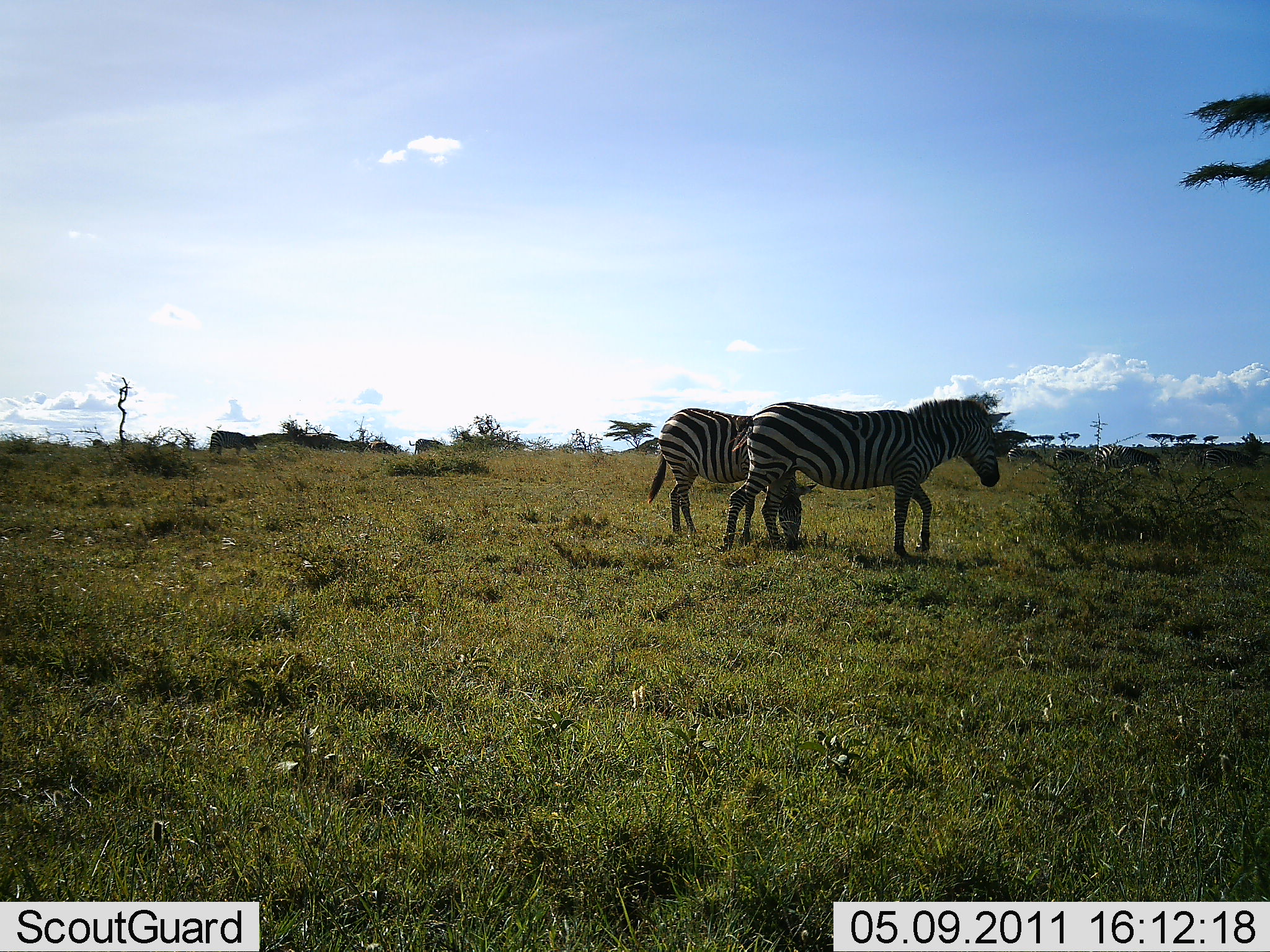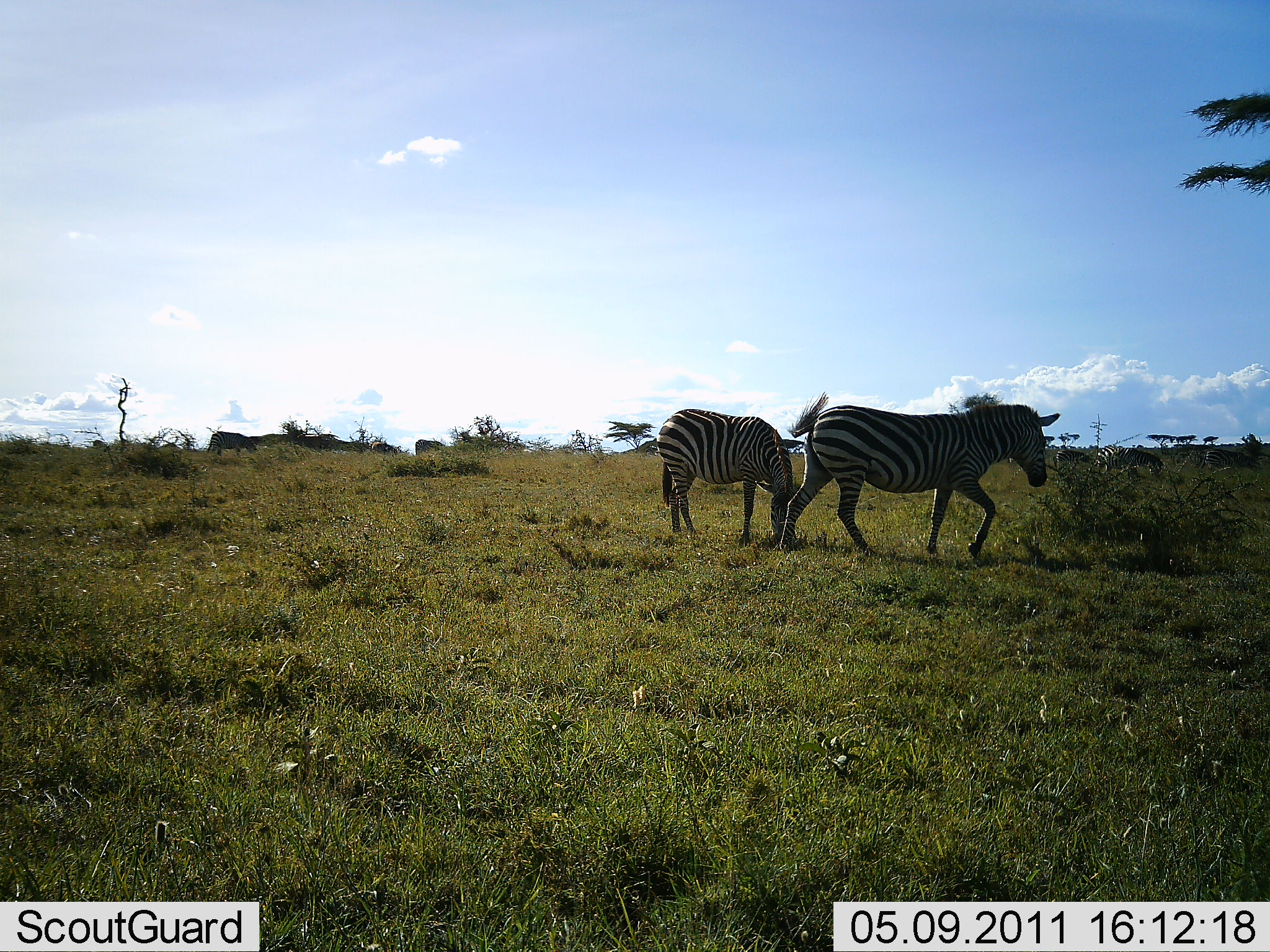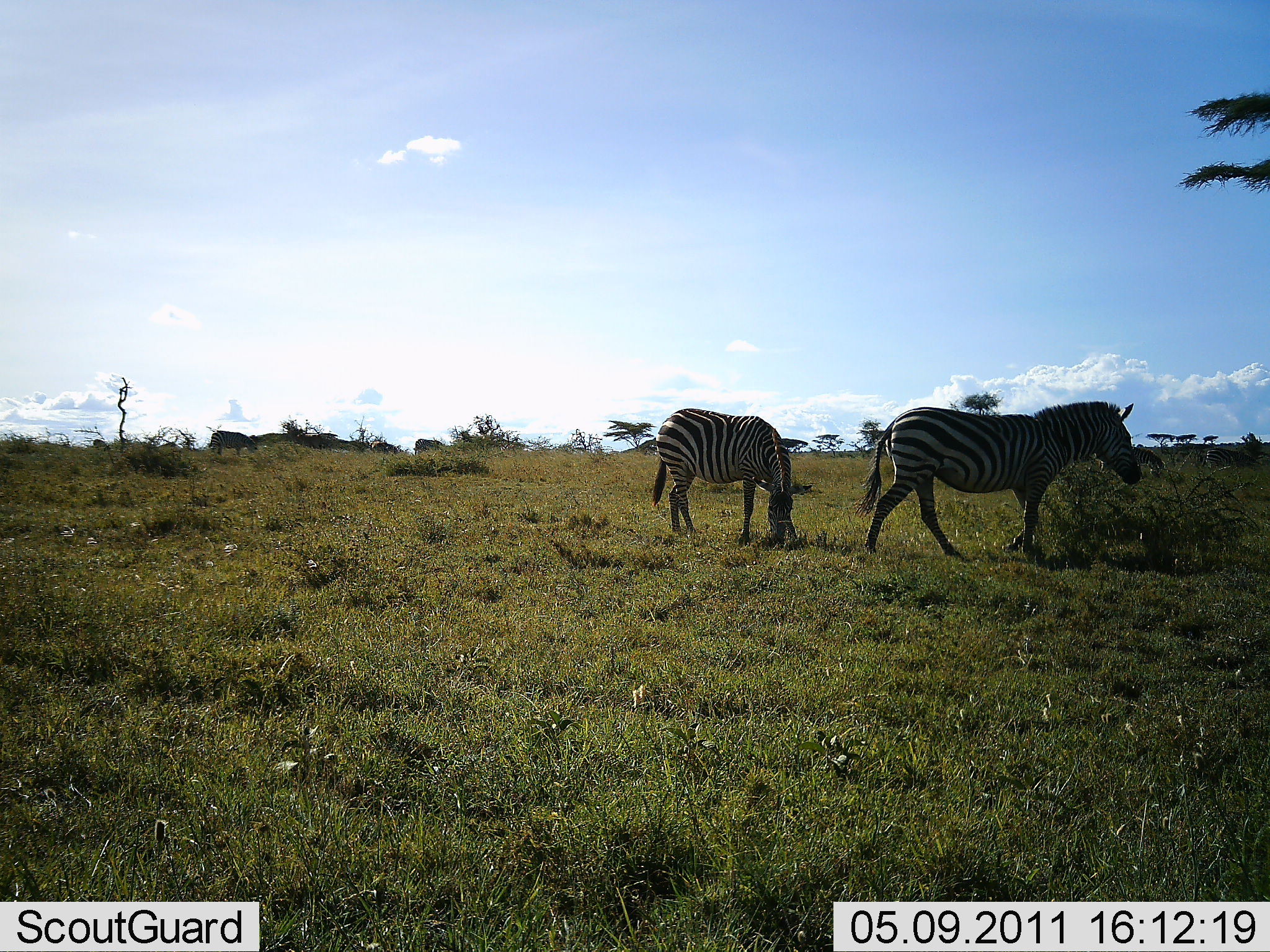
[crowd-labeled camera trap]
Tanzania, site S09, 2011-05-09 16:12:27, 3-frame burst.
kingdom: Animalia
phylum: Chordata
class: Mammalia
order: Perissodactyla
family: Equidae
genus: Equus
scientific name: Equus quagga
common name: plains zebra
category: zebra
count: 2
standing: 47%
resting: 0%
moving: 73%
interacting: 0%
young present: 0%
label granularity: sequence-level